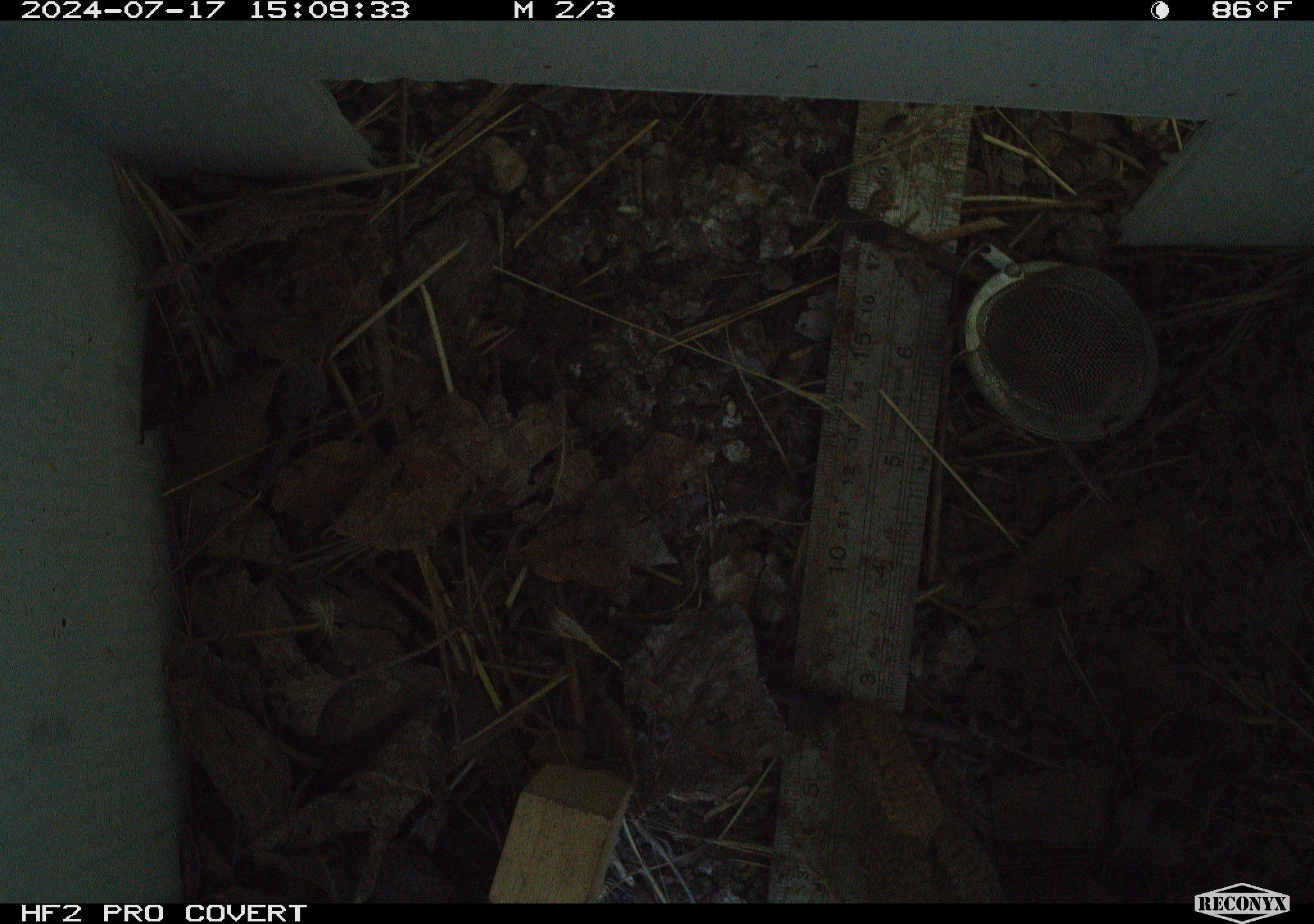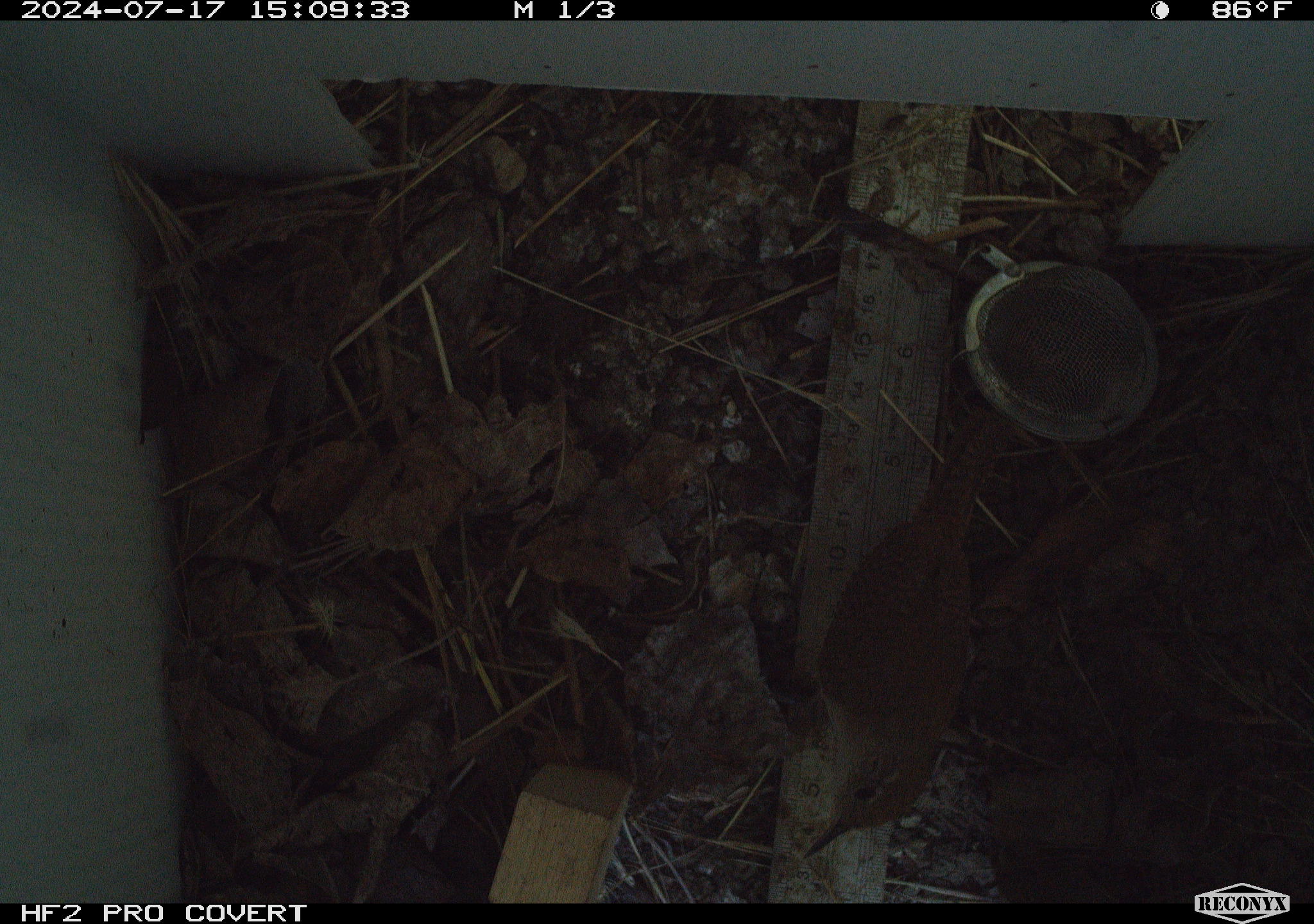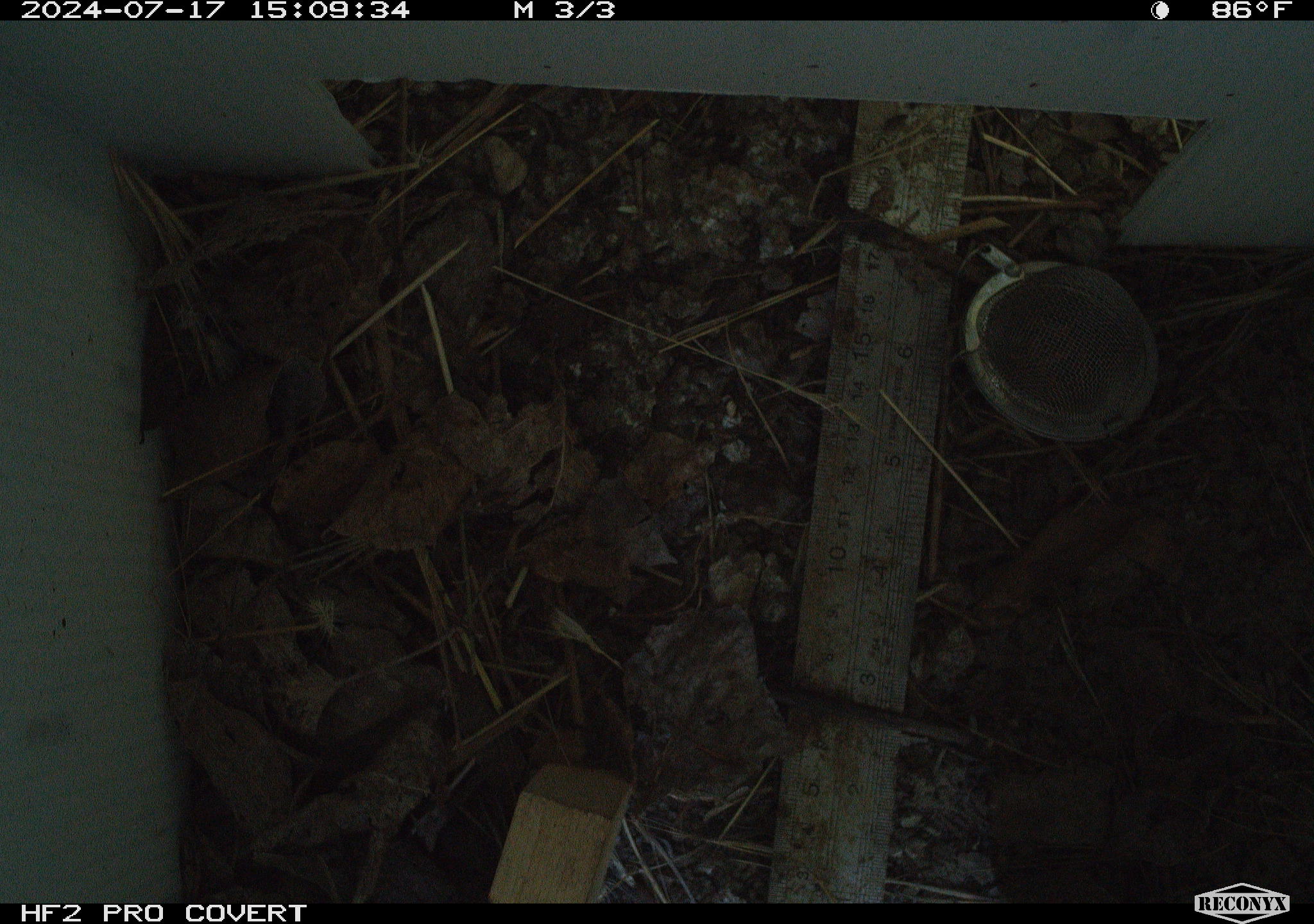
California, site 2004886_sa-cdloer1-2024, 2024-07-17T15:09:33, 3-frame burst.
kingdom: Animalia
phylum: Chordata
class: Aves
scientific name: Aves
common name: bird